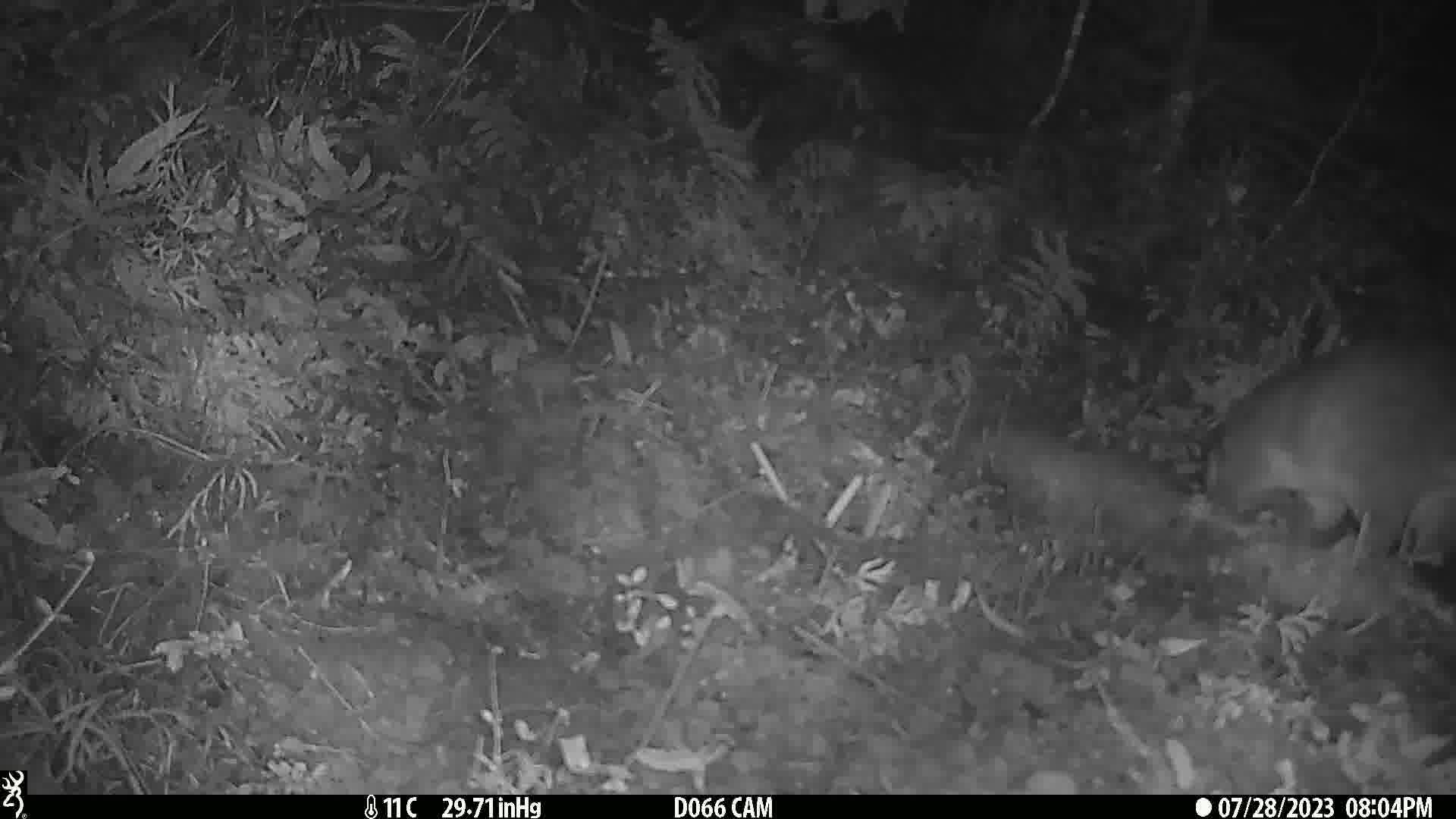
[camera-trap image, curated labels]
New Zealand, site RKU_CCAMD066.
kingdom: Animalia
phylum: Chordata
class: Mammalia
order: Diprotodontia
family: Phalangeridae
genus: Trichosurus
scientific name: Trichosurus vulpecula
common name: common brushtail possum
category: possum